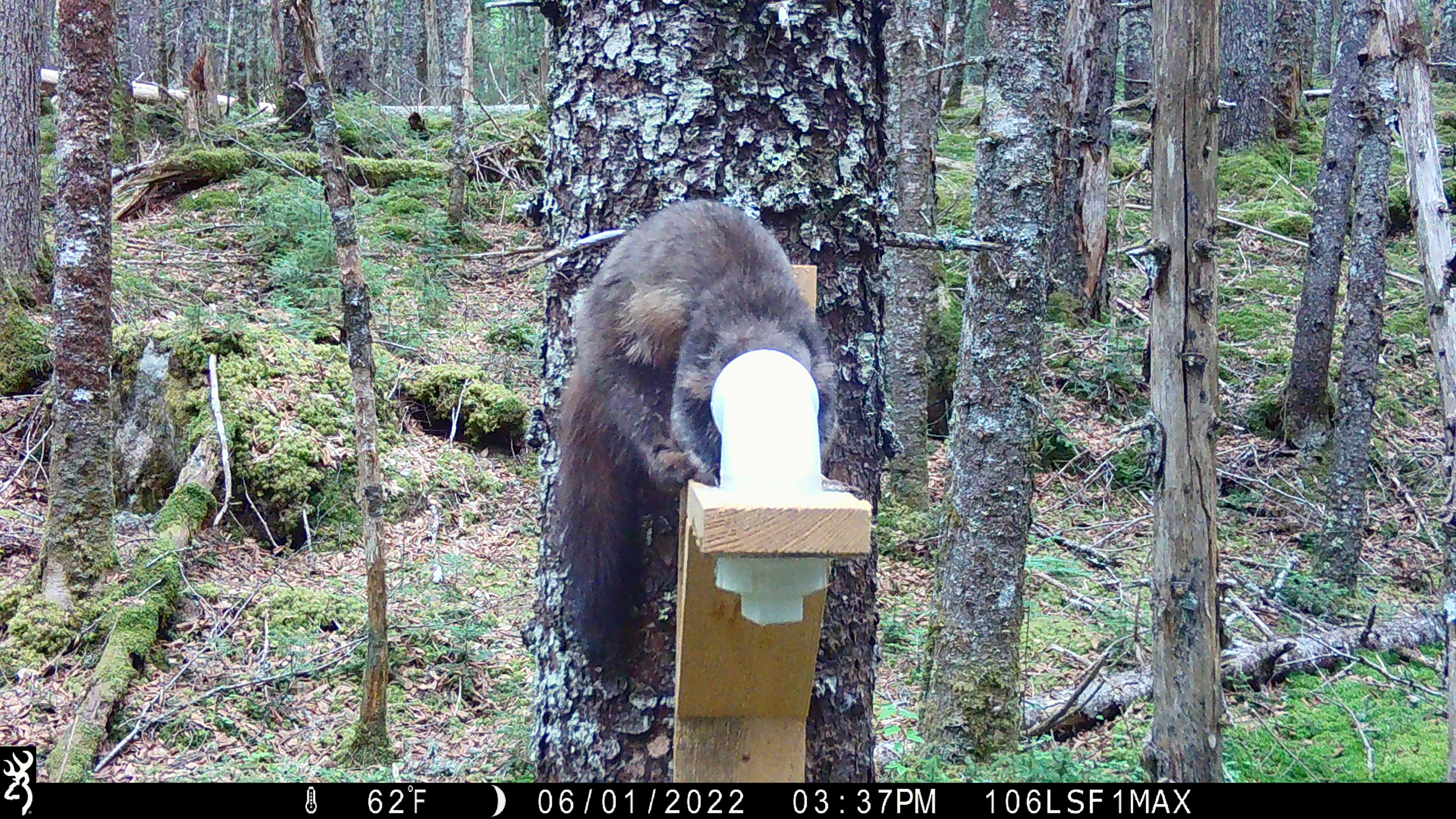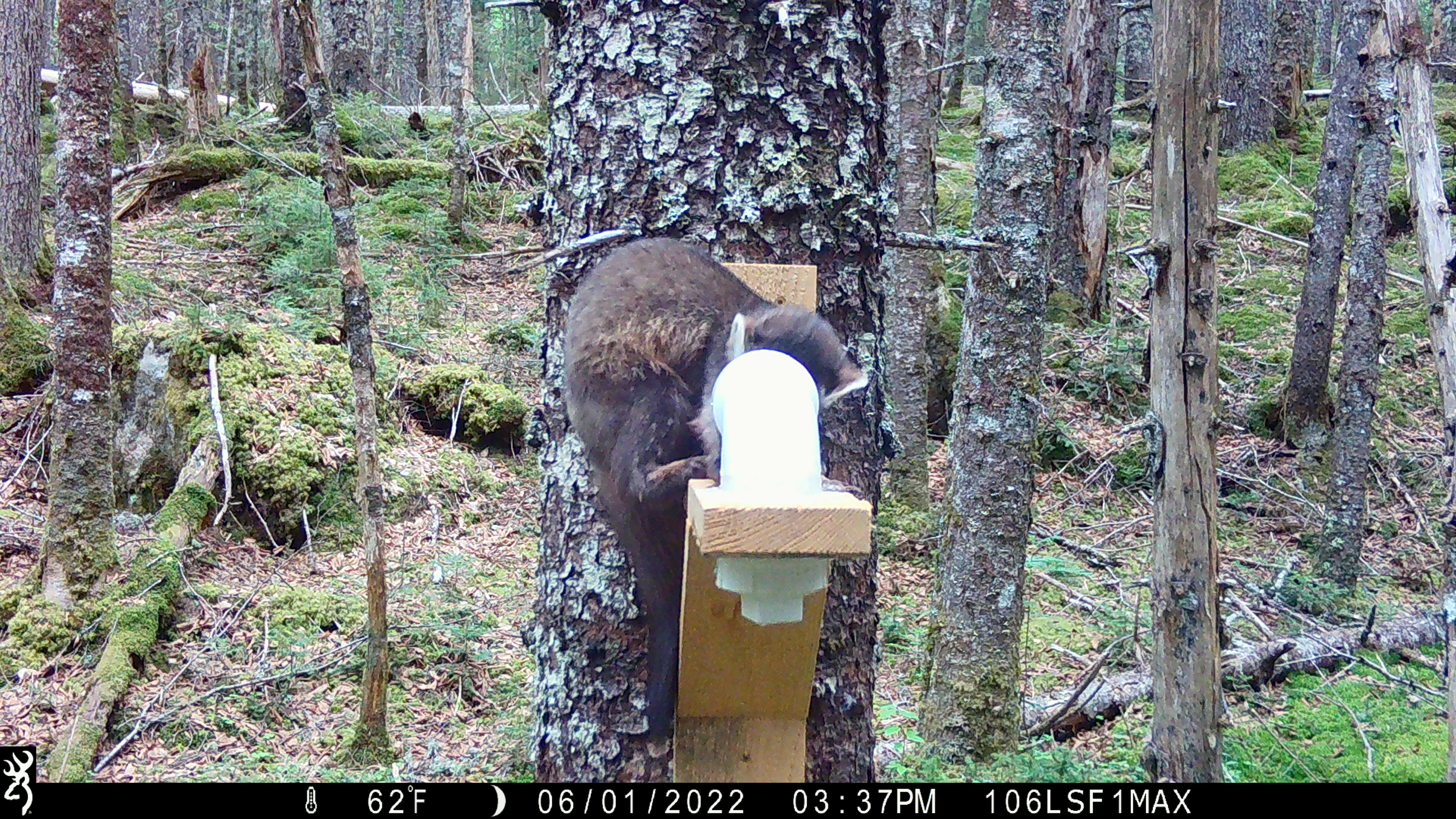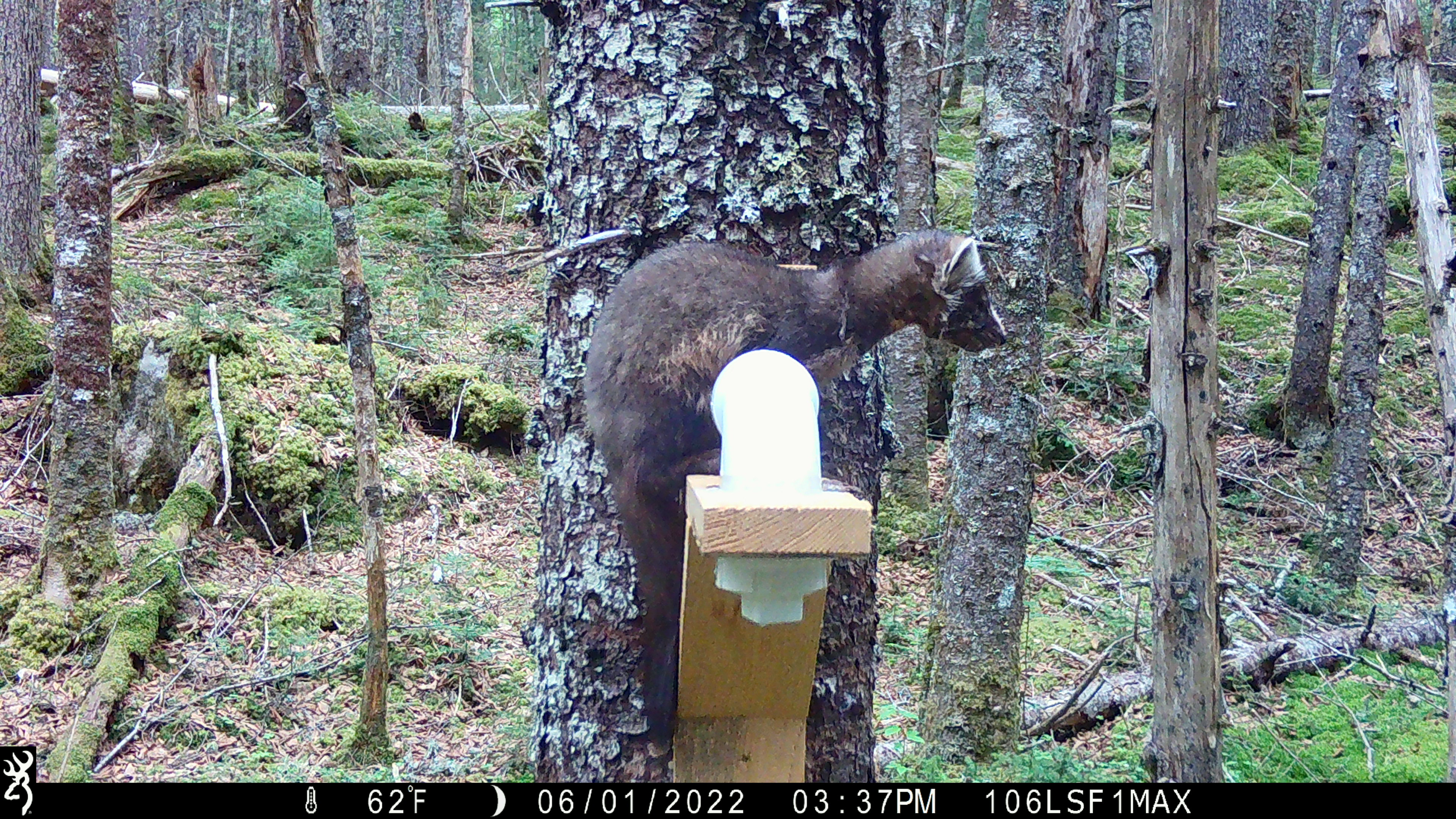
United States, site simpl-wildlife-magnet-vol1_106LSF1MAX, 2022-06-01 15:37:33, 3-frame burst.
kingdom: Animalia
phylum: Chordata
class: Mammalia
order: Carnivora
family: Mustelidae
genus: Martes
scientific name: Martes americana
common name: american marten